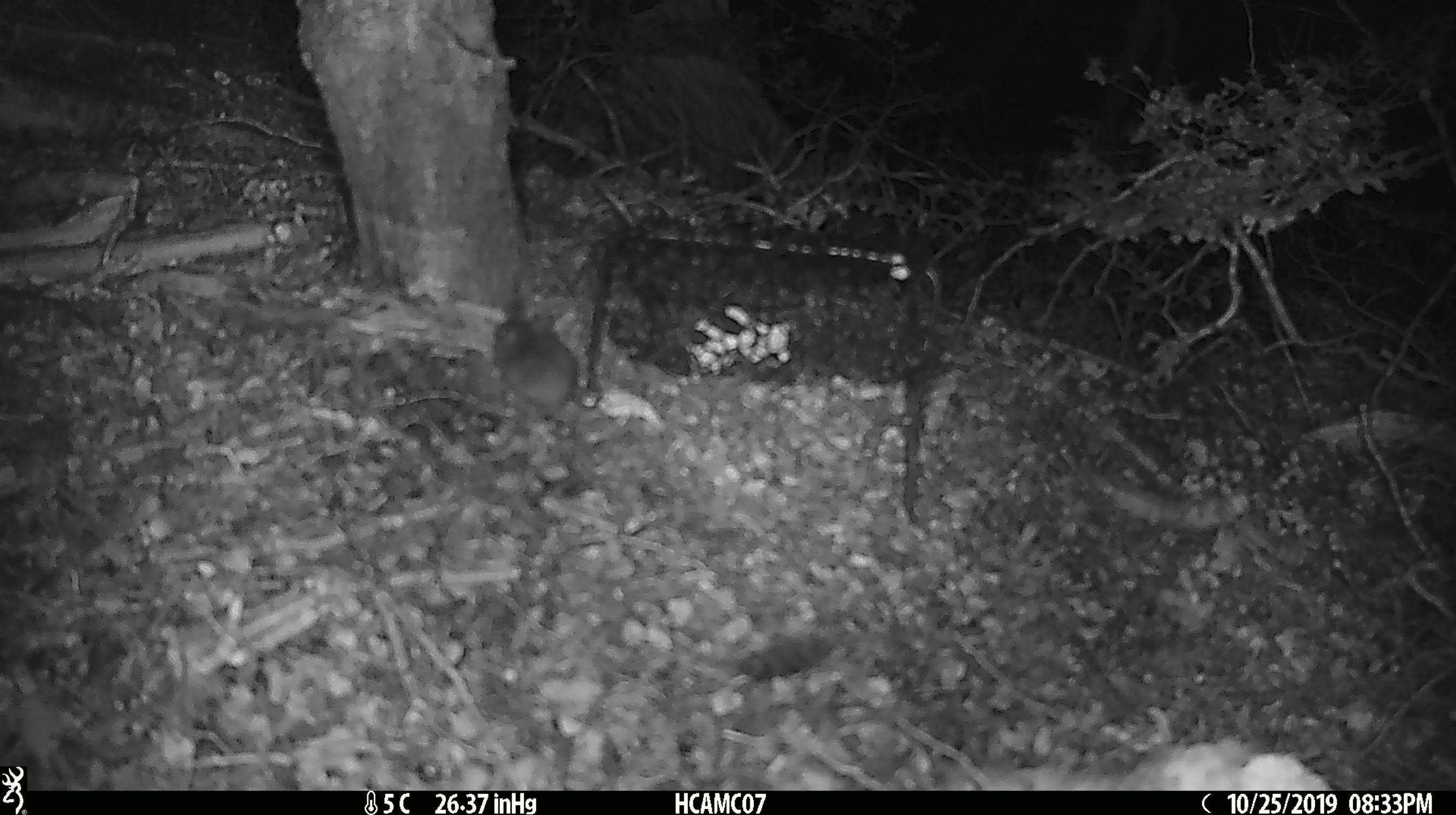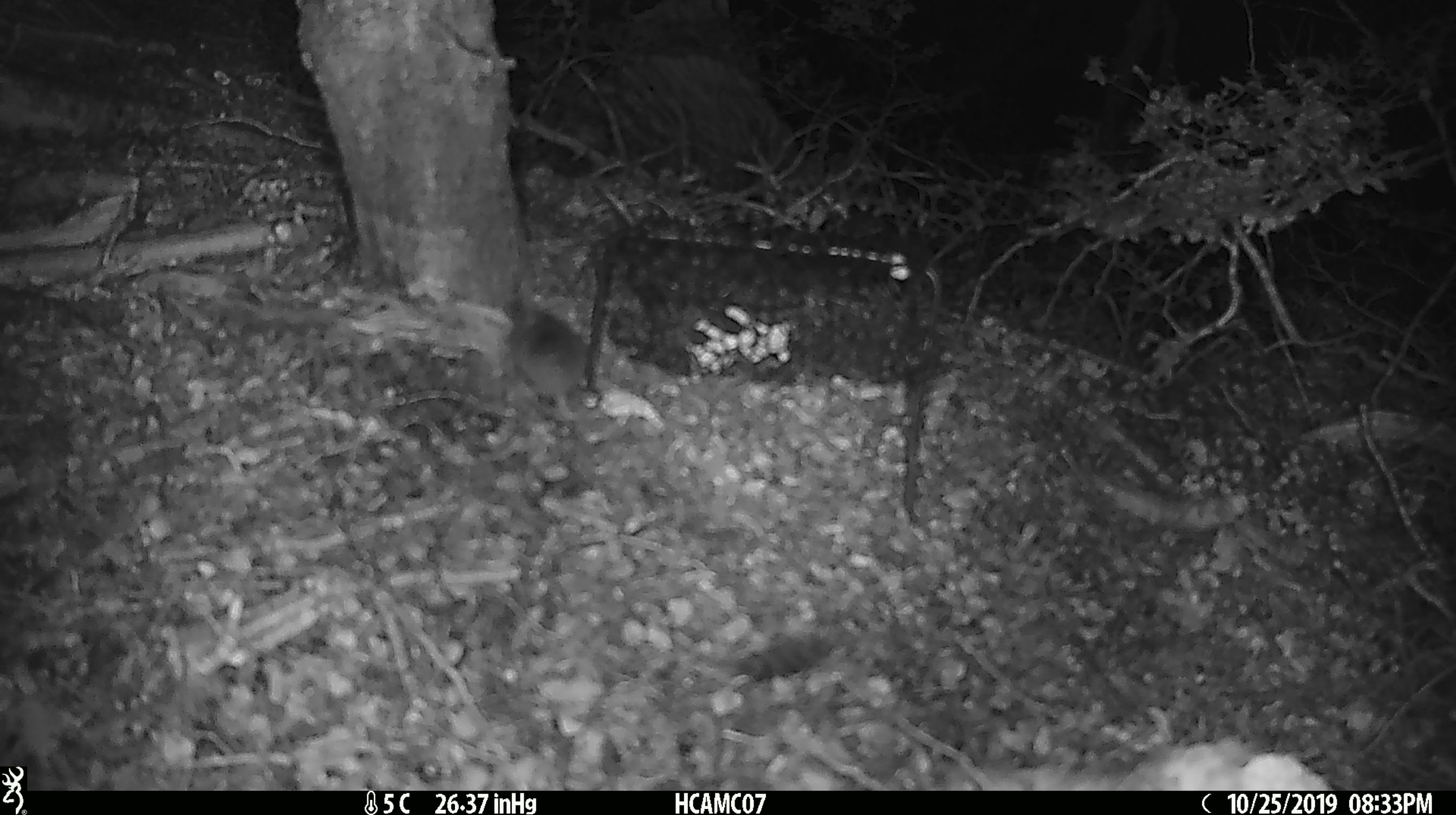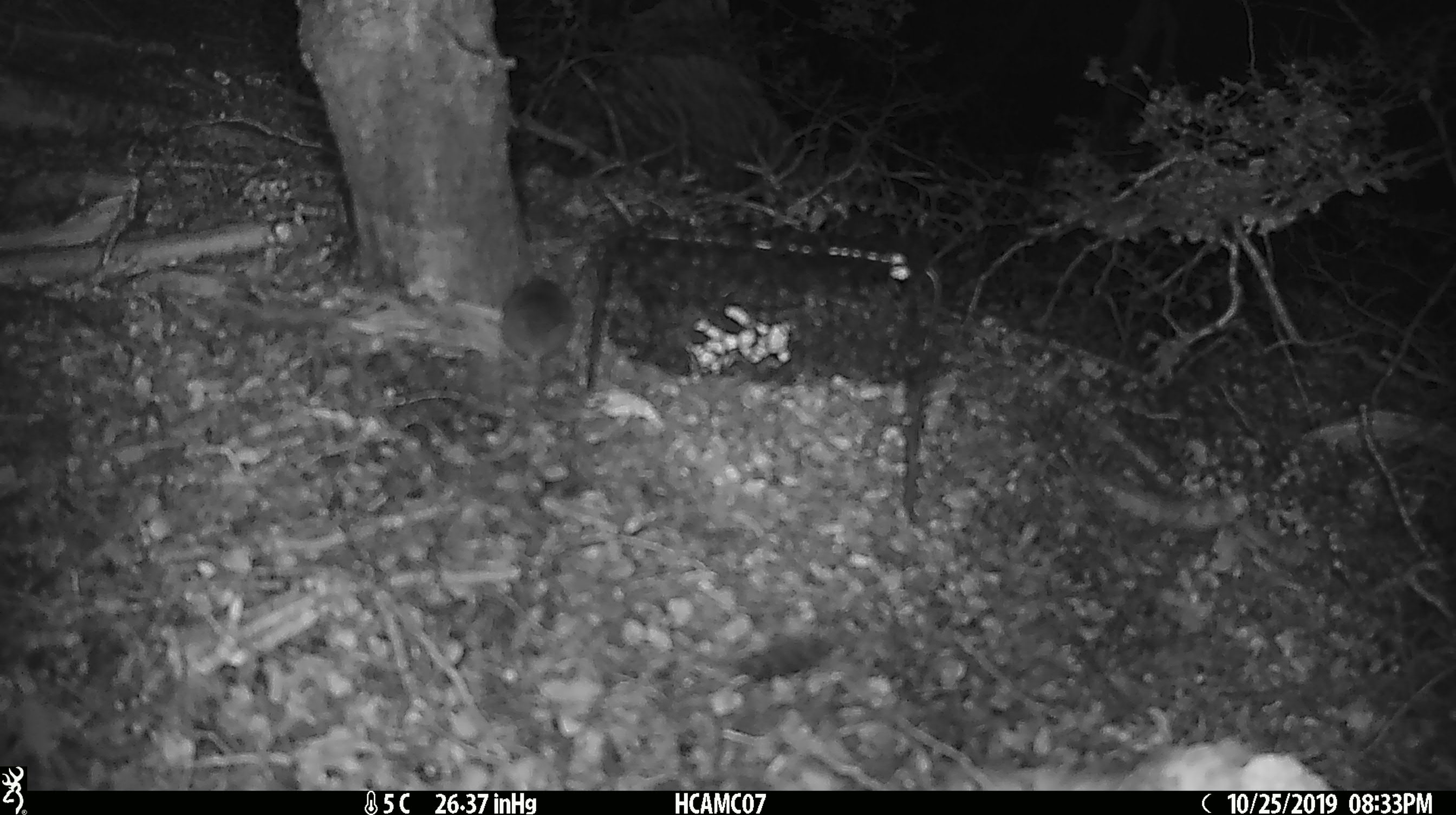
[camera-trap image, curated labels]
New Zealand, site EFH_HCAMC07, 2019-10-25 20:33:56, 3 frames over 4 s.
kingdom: Animalia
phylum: Chordata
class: Mammalia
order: Rodentia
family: Muridae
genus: Mus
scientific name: Mus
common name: mouse